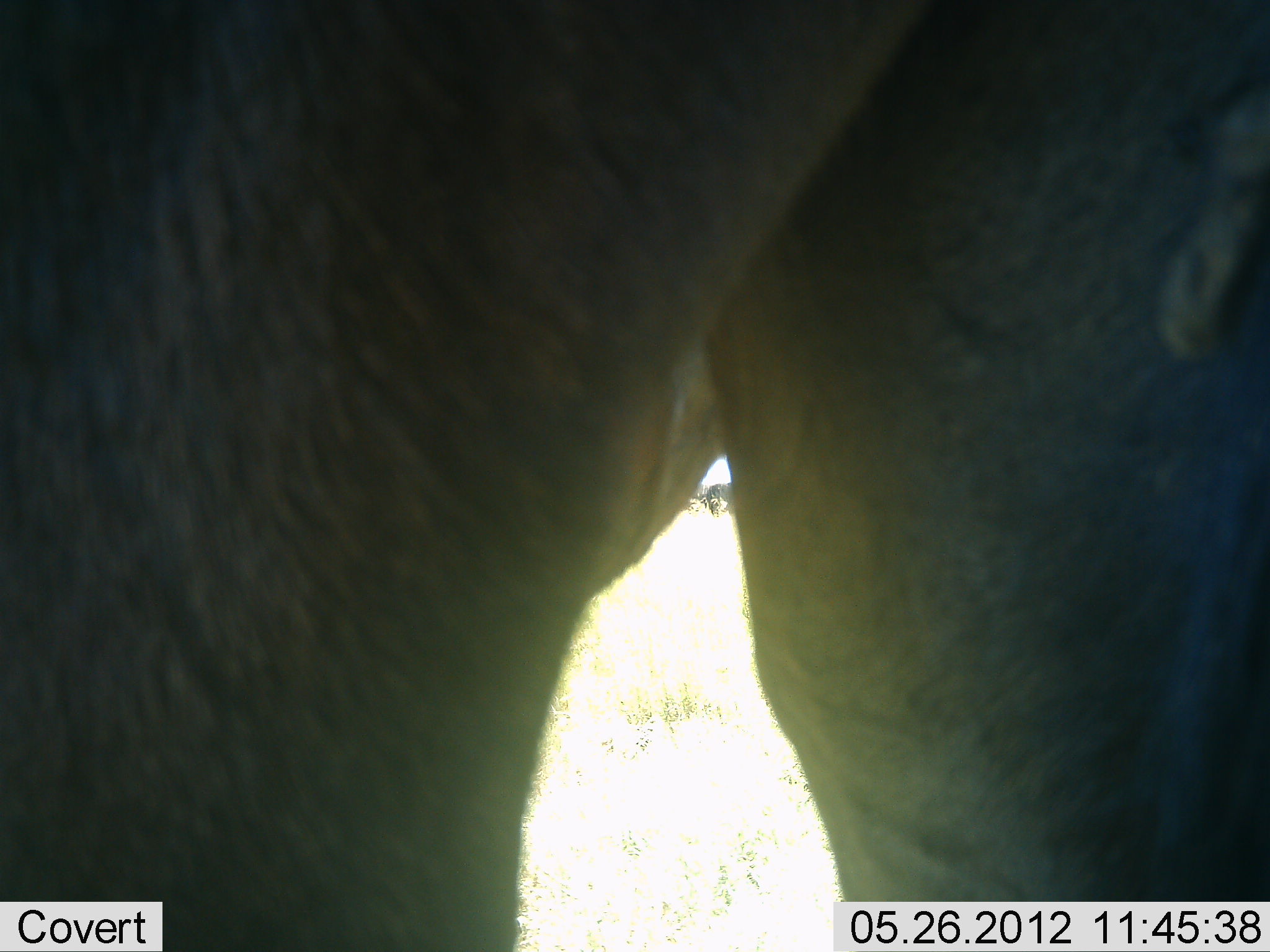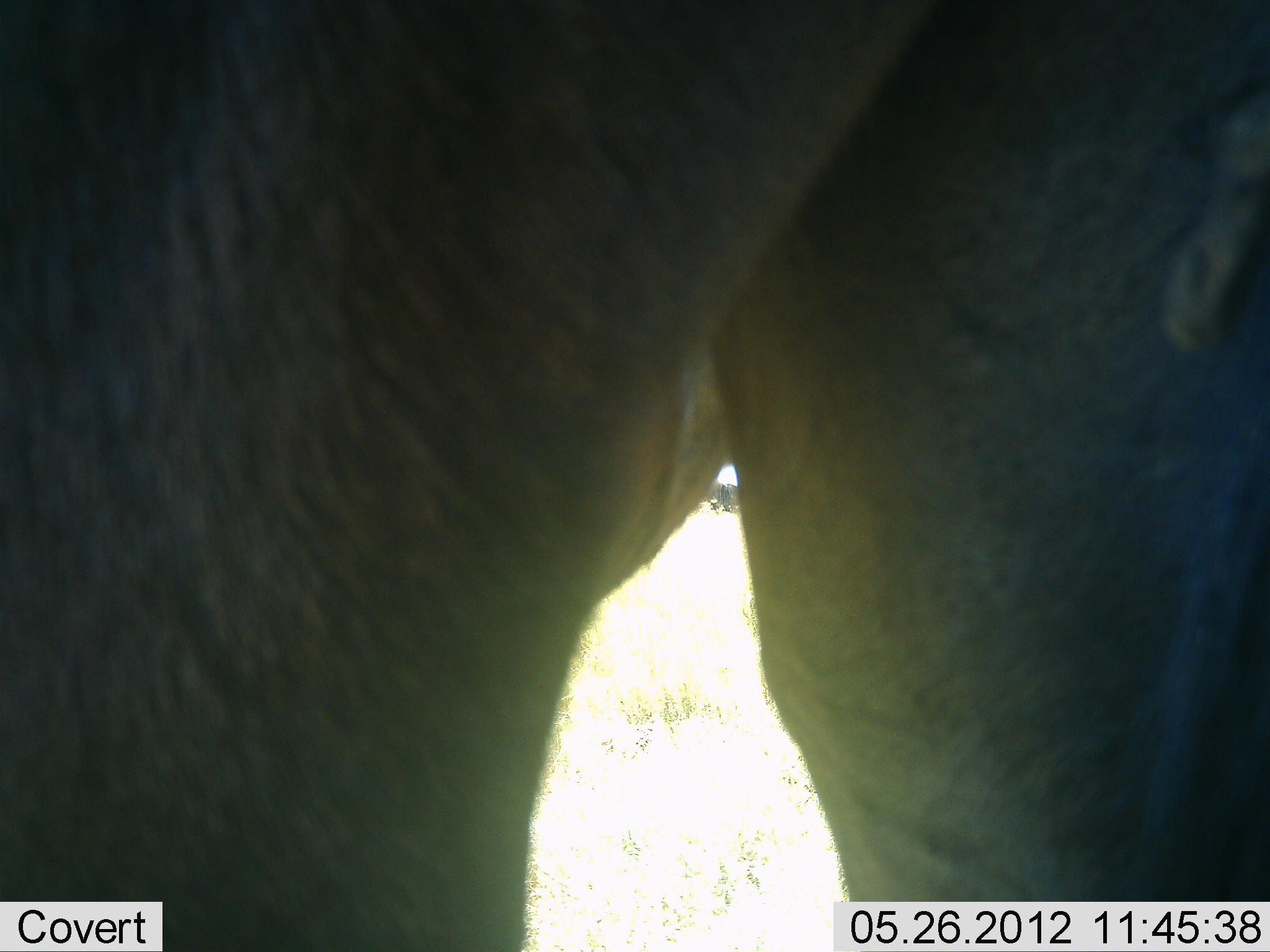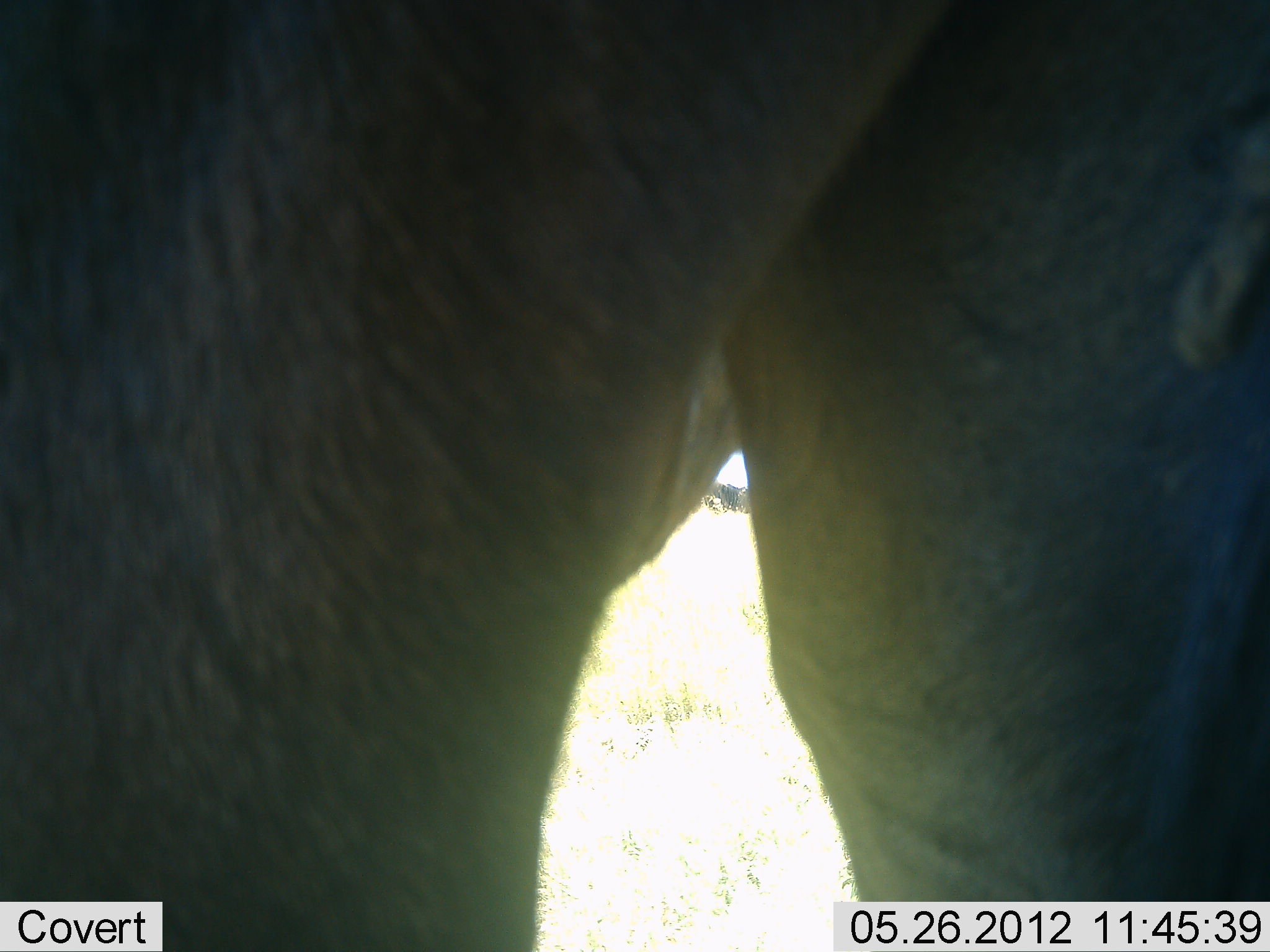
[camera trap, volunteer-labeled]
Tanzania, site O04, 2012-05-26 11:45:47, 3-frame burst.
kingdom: Animalia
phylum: Chordata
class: Mammalia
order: Artiodactyla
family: Bovidae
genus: Connochaetes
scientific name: Connochaetes taurinus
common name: blue wildebeest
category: wildebeest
Wildebeest (blue wildebeest) (Connochaetes taurinus), count 1. Behavior (volunteer vote fractions): standing 100%, resting 0%, moving 0%, interacting 0%. Young present (vote fraction): 0%. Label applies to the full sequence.